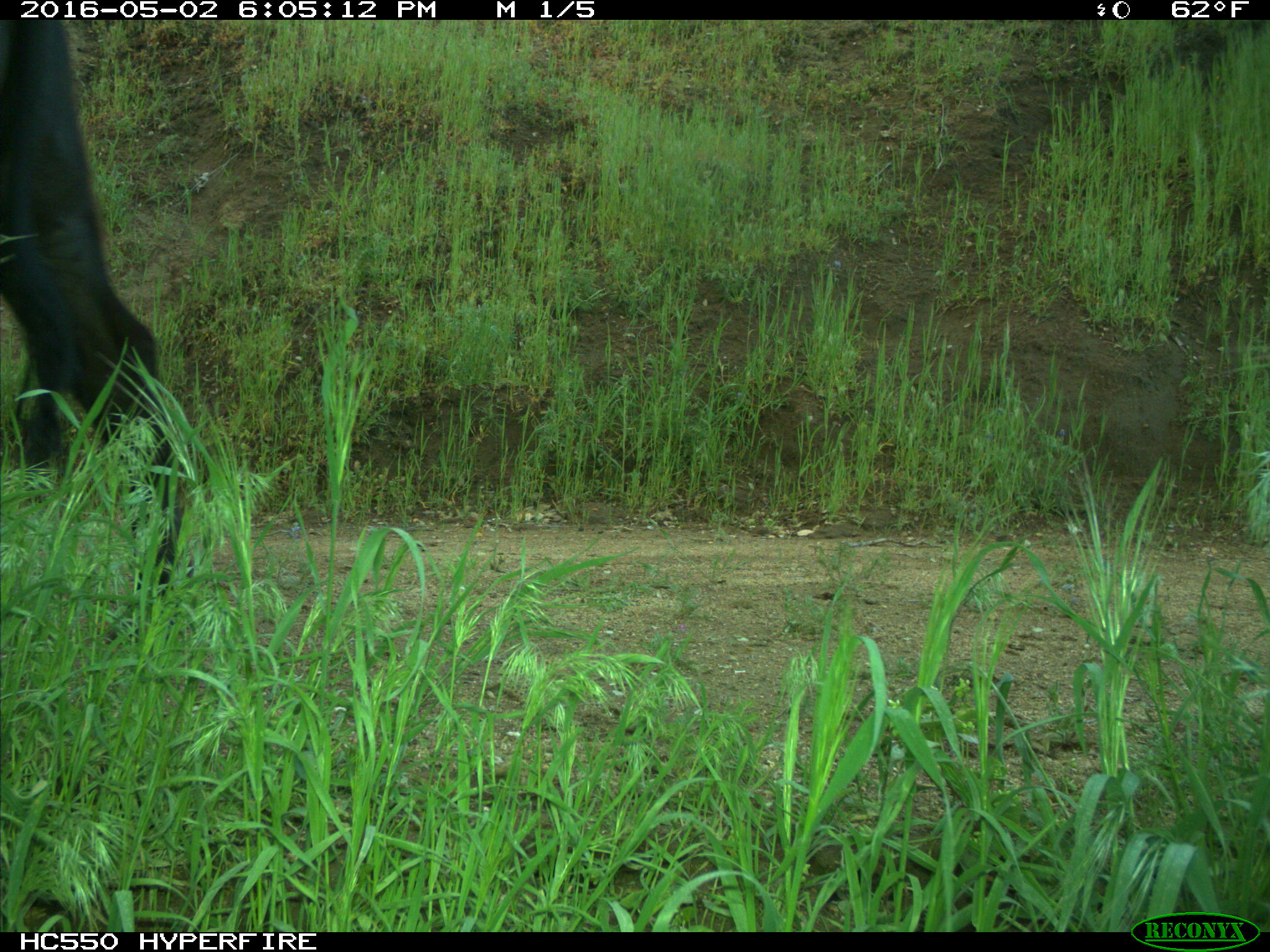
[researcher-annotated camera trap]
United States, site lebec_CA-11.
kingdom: Animalia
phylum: Chordata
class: Mammalia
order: Artiodactyla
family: Bovidae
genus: Bos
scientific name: Bos taurus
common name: domestic cow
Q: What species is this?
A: Bos taurus (domestic cow).